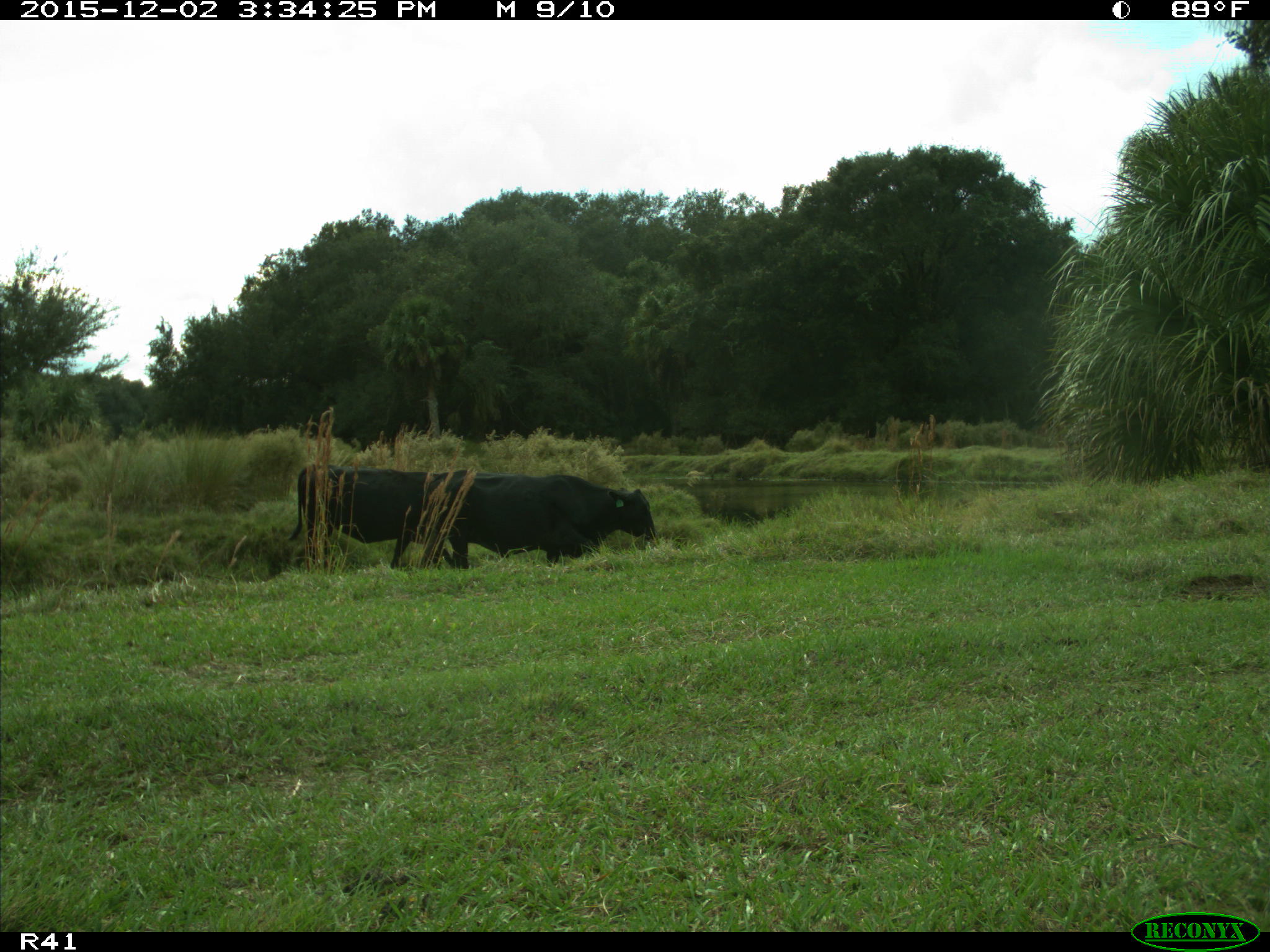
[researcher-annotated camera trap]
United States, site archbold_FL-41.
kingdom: Animalia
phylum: Chordata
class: Mammalia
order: Artiodactyla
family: Bovidae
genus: Bos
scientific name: Bos taurus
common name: domestic cow